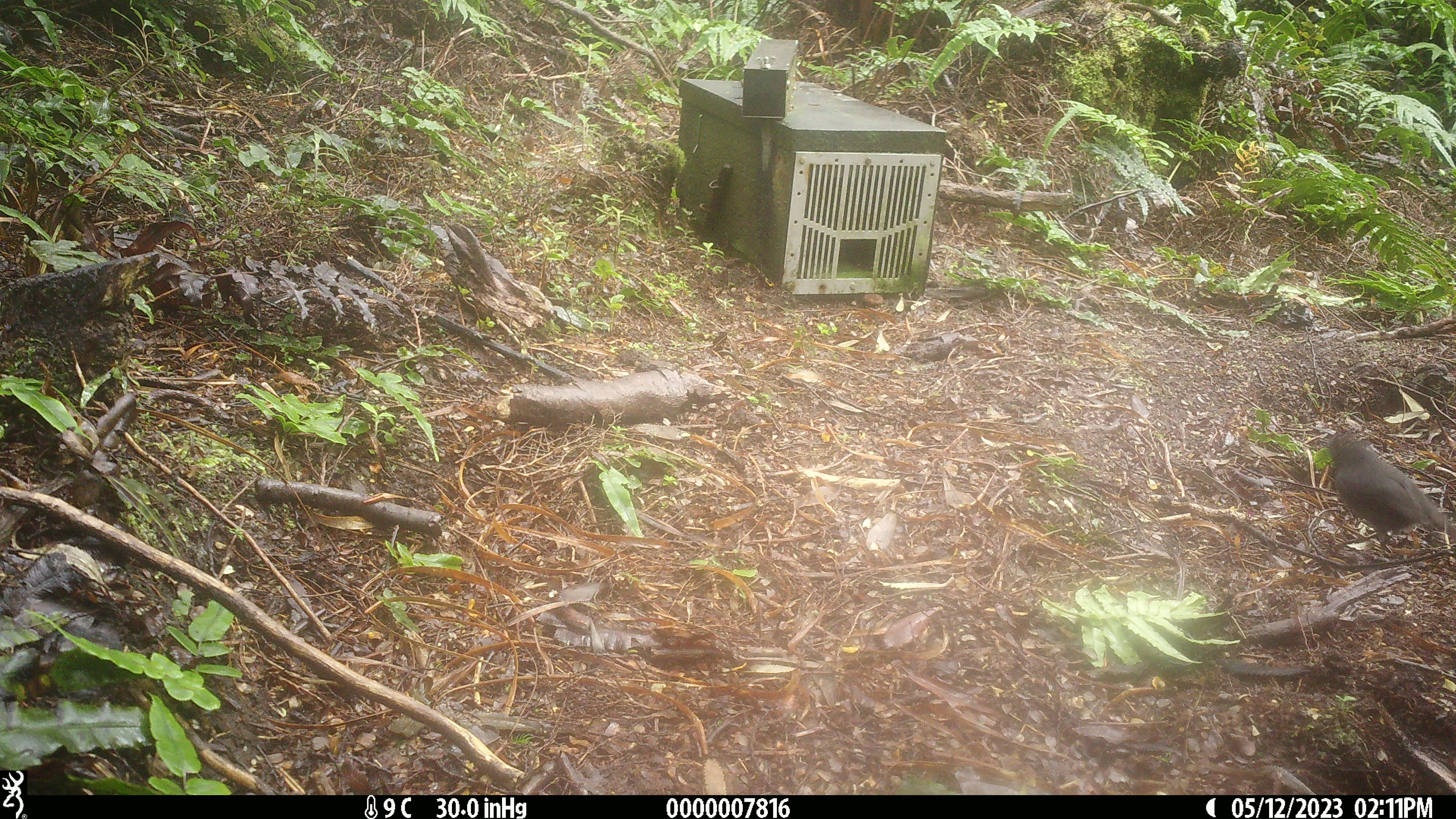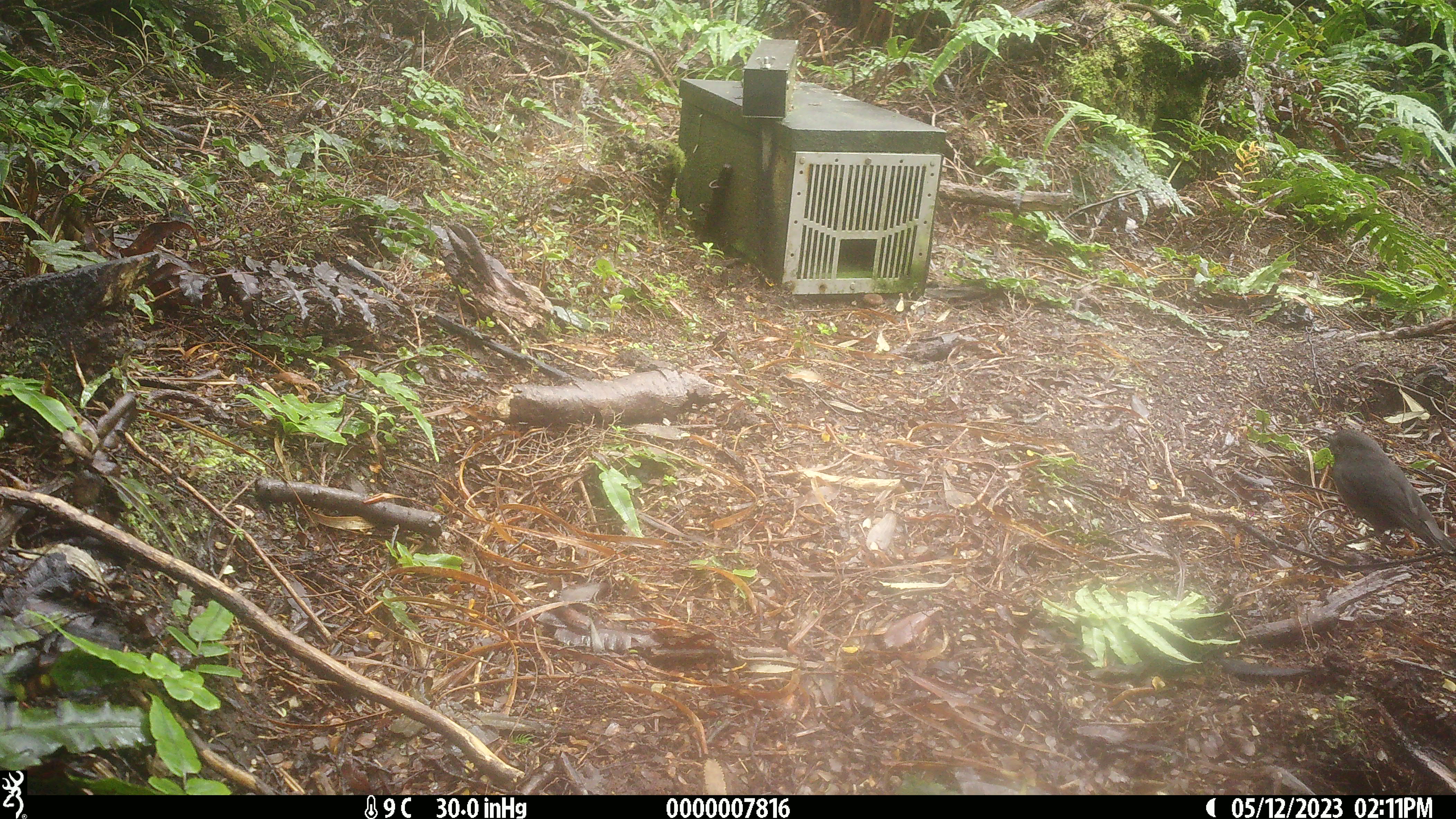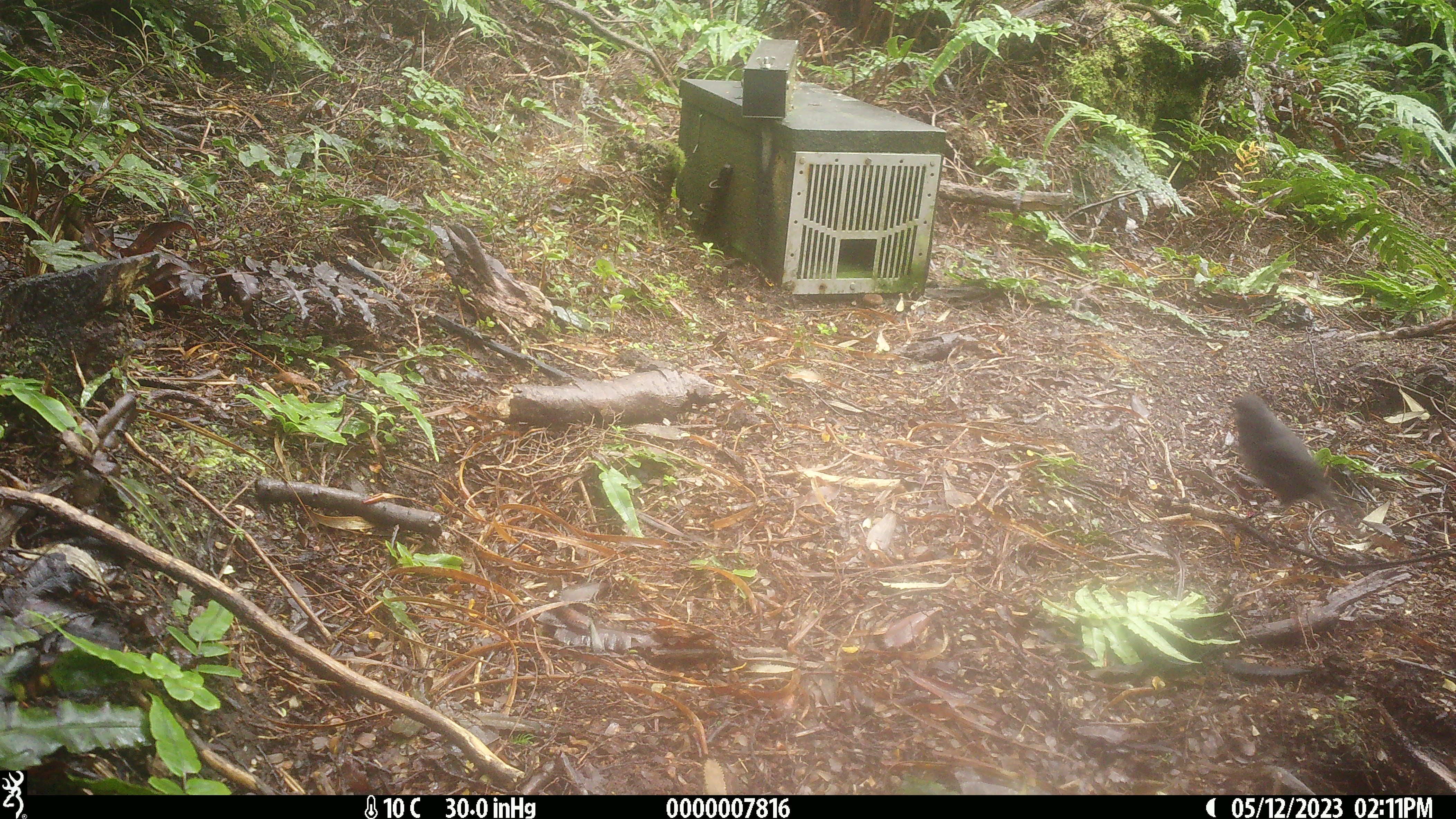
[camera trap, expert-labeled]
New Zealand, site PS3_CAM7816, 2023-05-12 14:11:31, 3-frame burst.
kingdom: Animalia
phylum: Chordata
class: Aves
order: Passeriformes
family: Petroicidae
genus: Petroica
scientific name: Petroica australis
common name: new zealand robin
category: robin